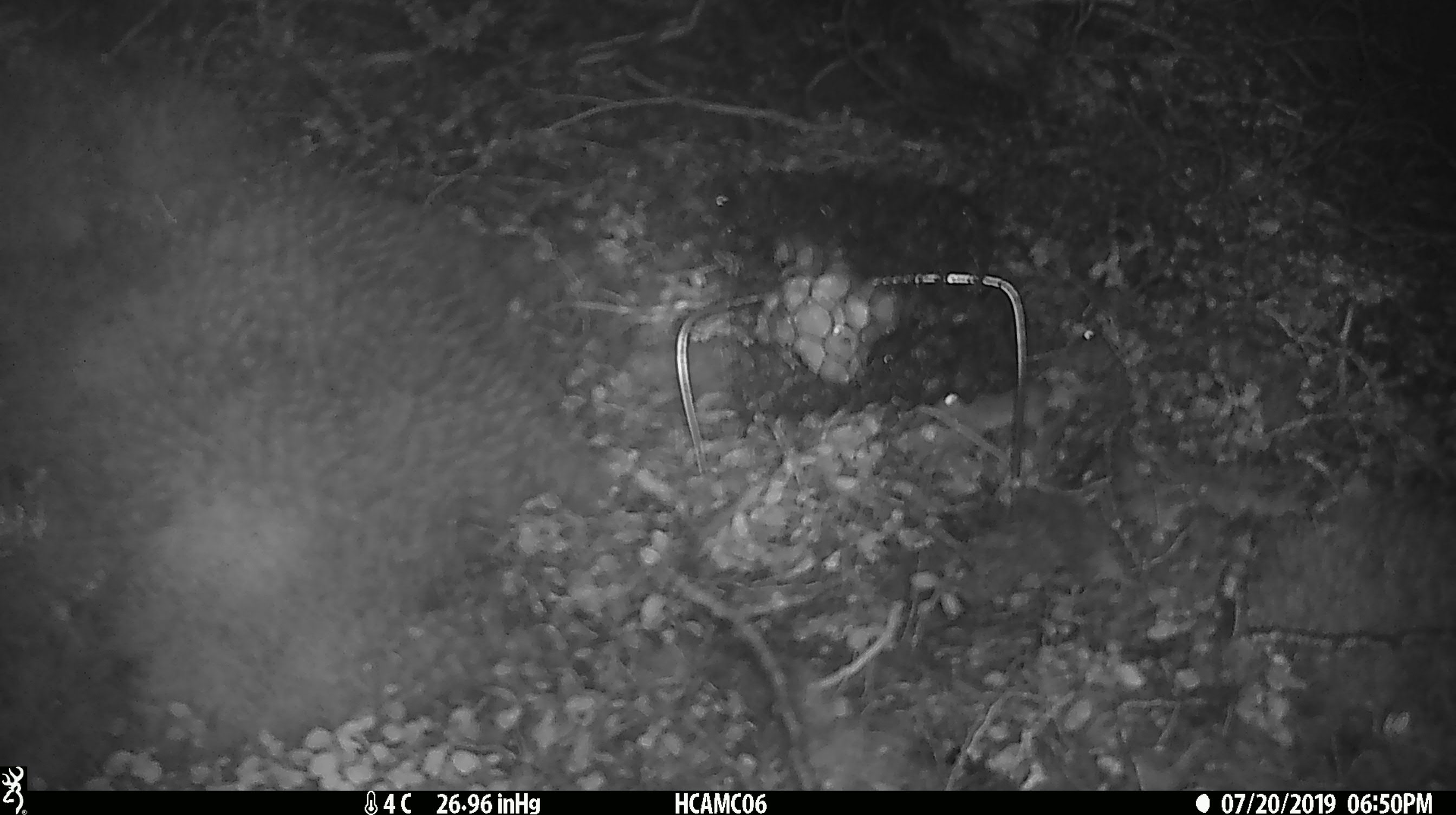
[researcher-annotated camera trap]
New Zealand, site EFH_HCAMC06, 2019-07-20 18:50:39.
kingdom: Animalia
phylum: Chordata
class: Mammalia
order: Rodentia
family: Muridae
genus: Mus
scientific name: Mus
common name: mouse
Mouse (Mus).